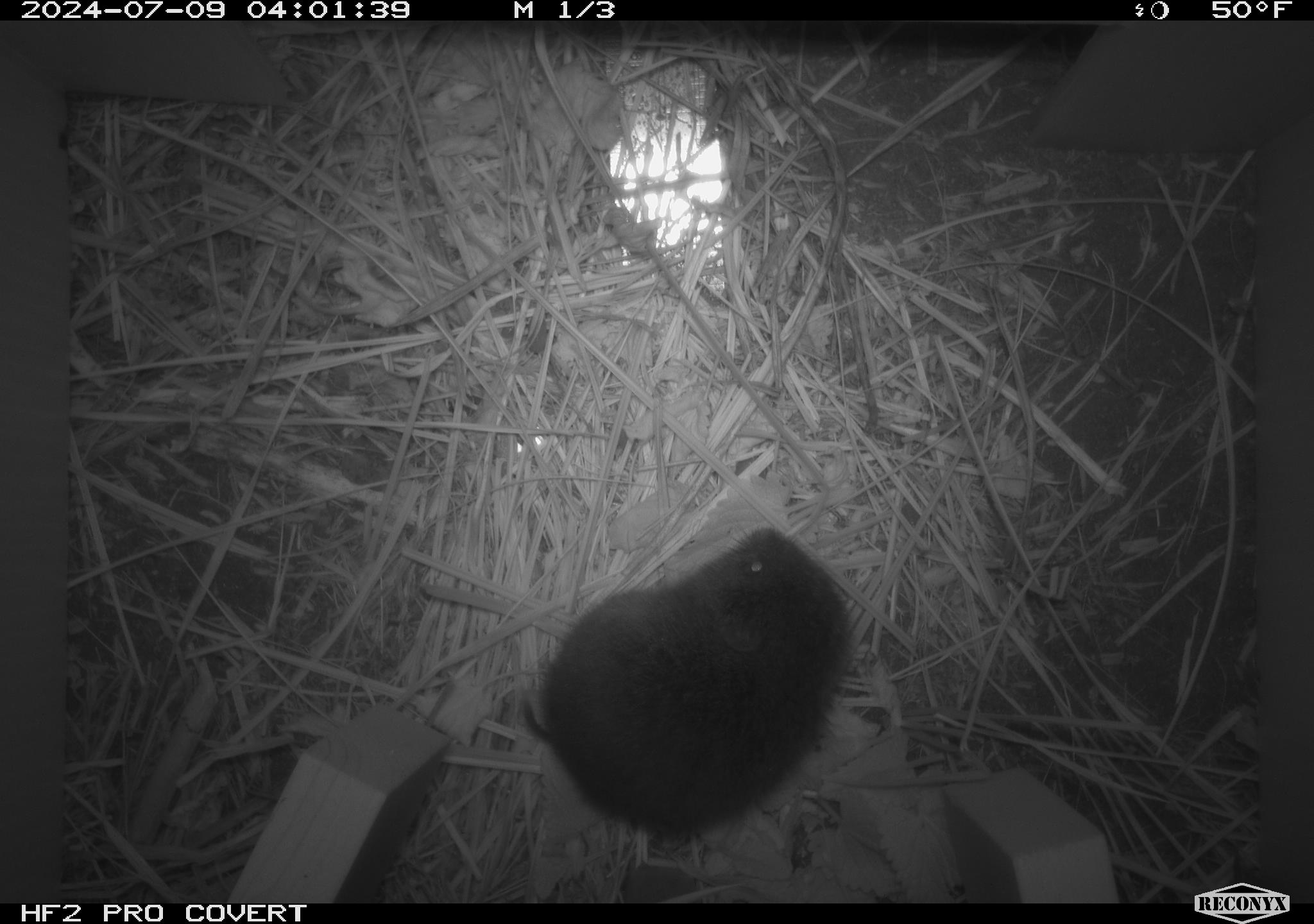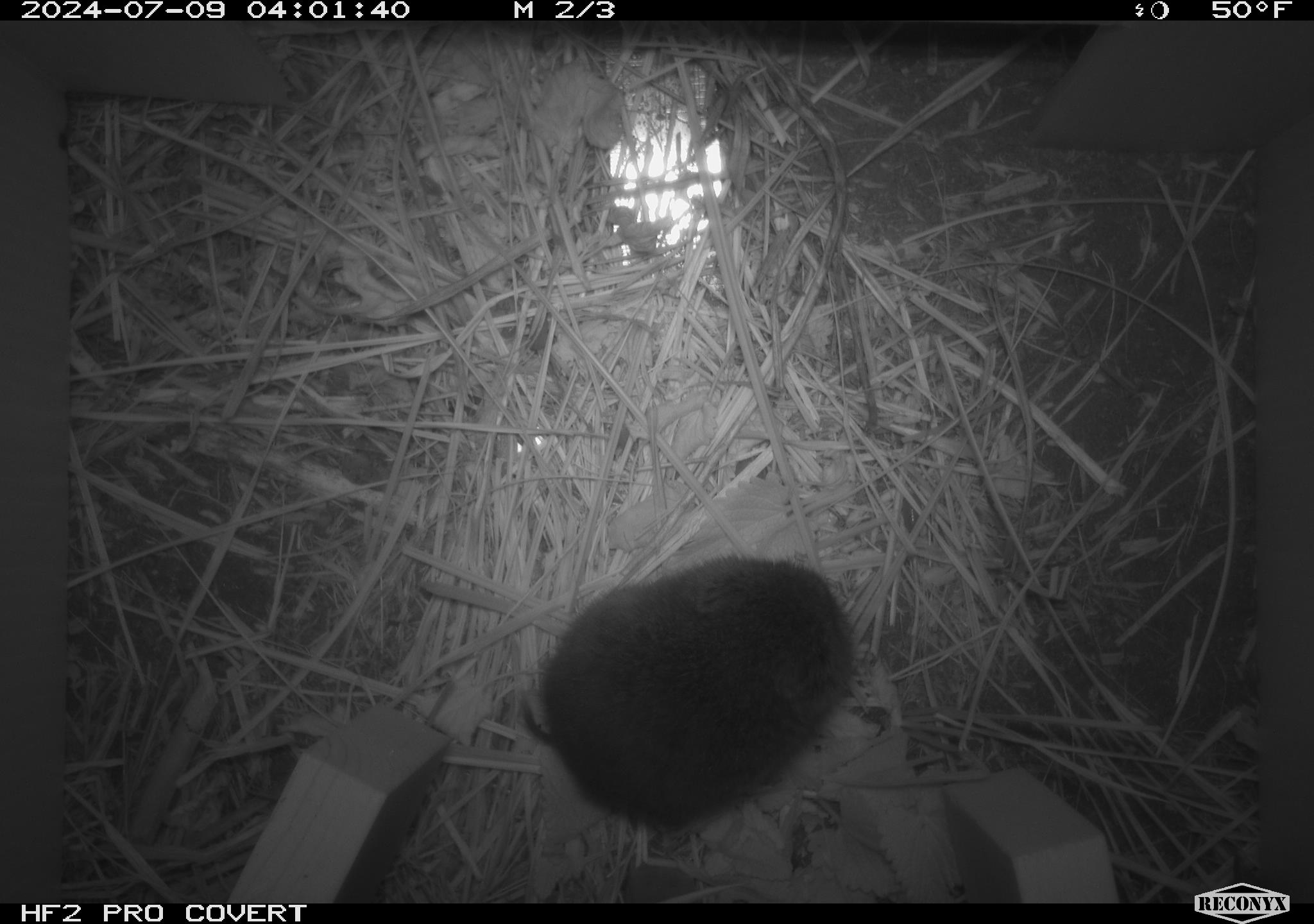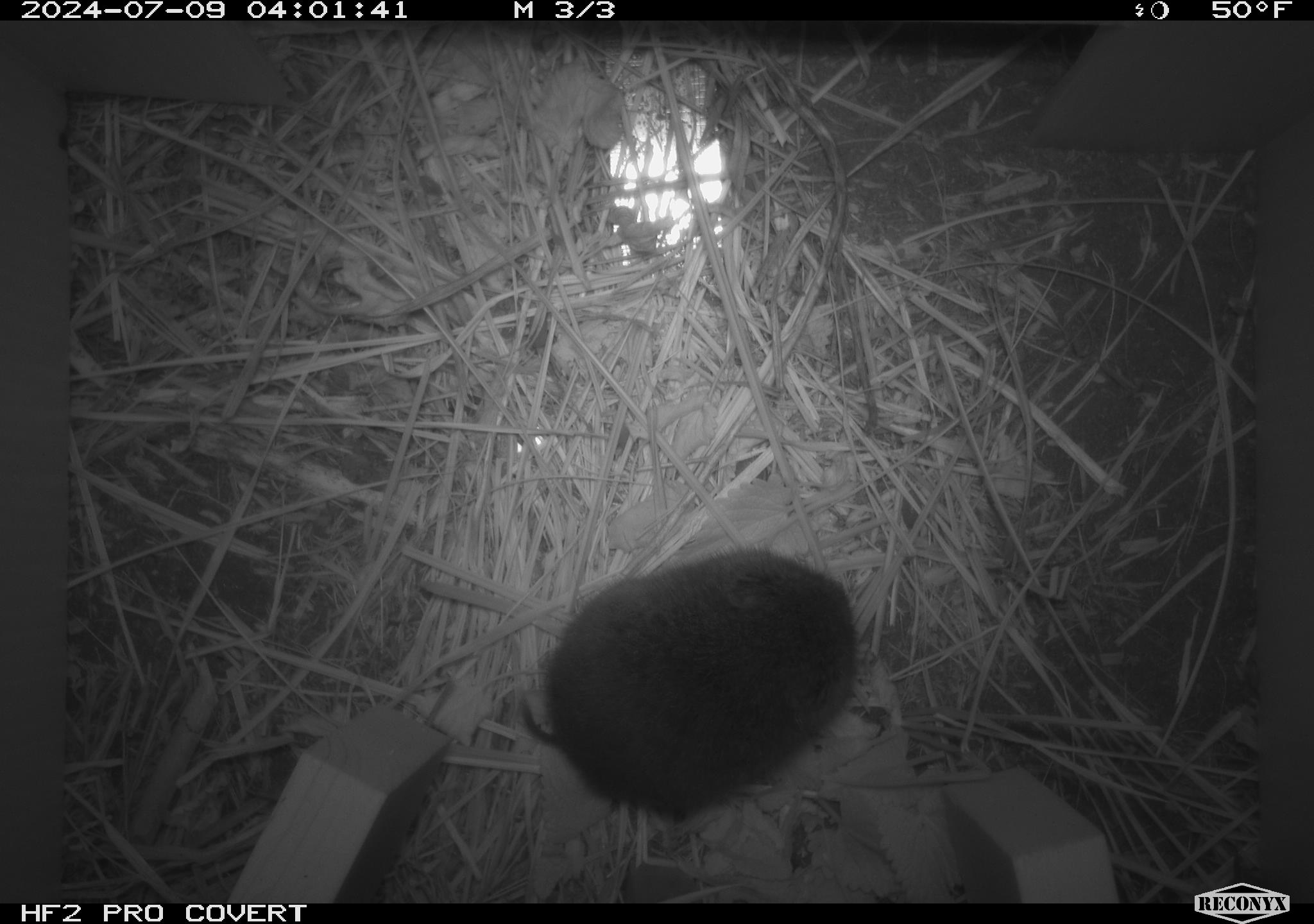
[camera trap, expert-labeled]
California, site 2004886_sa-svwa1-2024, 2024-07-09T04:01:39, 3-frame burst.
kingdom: Animalia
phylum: Chordata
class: Mammalia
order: Rodentia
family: Cricetidae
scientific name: Arvicolinae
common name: voles, lemmings, and muskrats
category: arvicolinae subfamily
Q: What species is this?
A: Arvicolinae subfamily (voles, lemmings, and muskrats) (Arvicolinae).